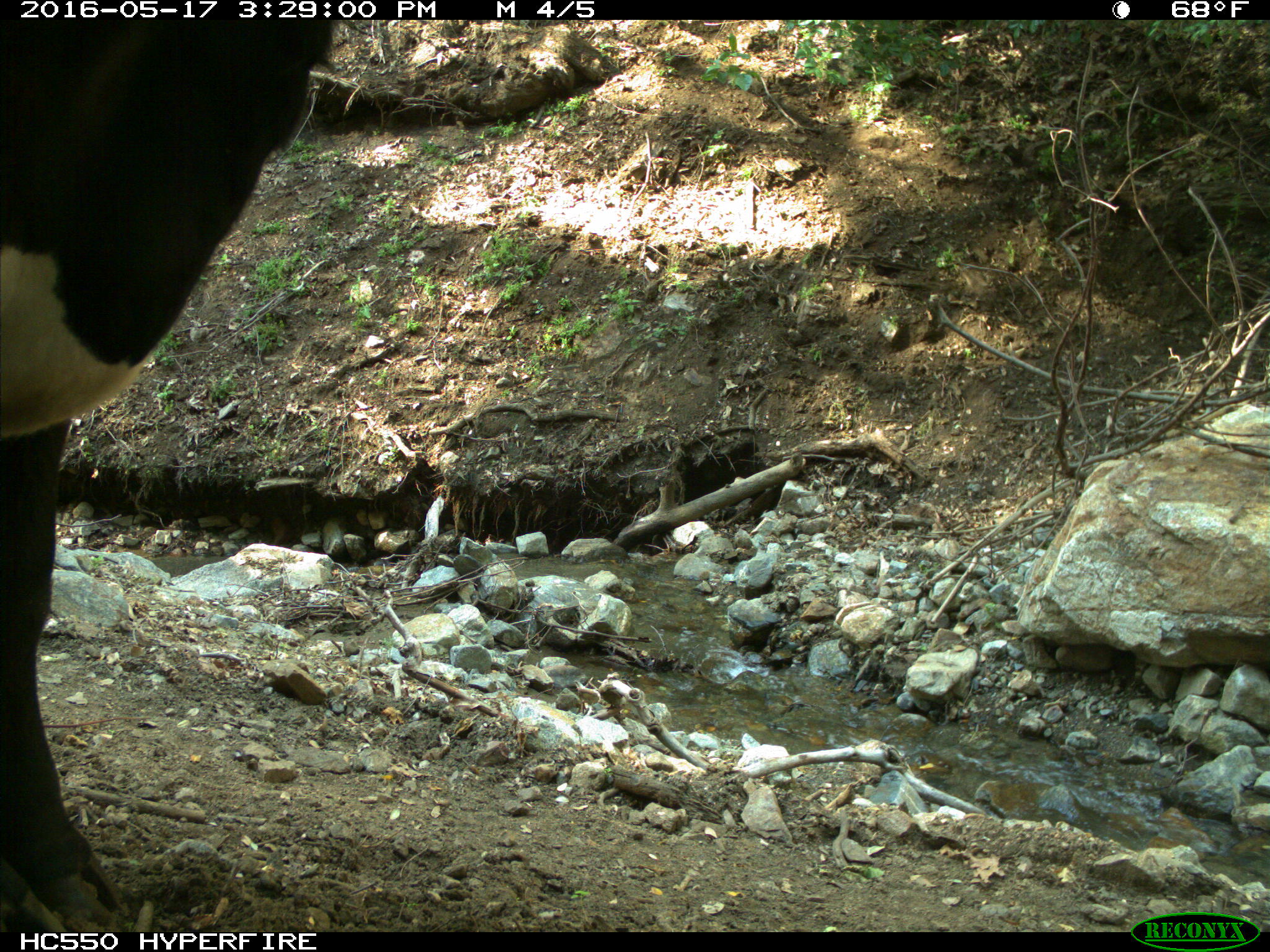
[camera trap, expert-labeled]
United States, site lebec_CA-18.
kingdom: Animalia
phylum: Chordata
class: Mammalia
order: Artiodactyla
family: Bovidae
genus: Bos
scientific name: Bos taurus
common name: domestic cow